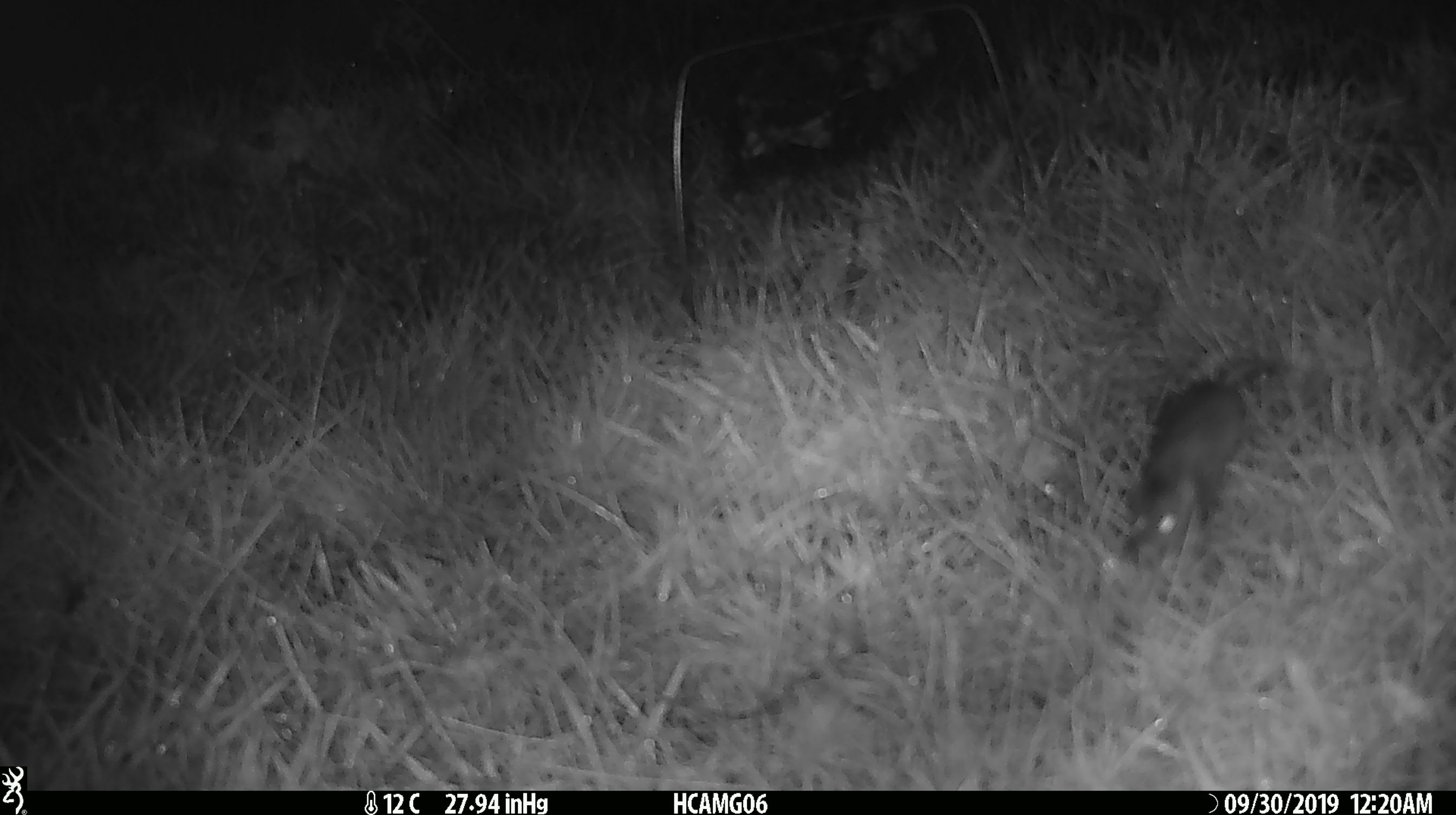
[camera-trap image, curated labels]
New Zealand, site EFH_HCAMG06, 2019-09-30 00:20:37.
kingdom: Animalia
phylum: Chordata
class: Mammalia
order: Rodentia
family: Muridae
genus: Mus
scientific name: Mus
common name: mouse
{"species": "mouse (Mus)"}